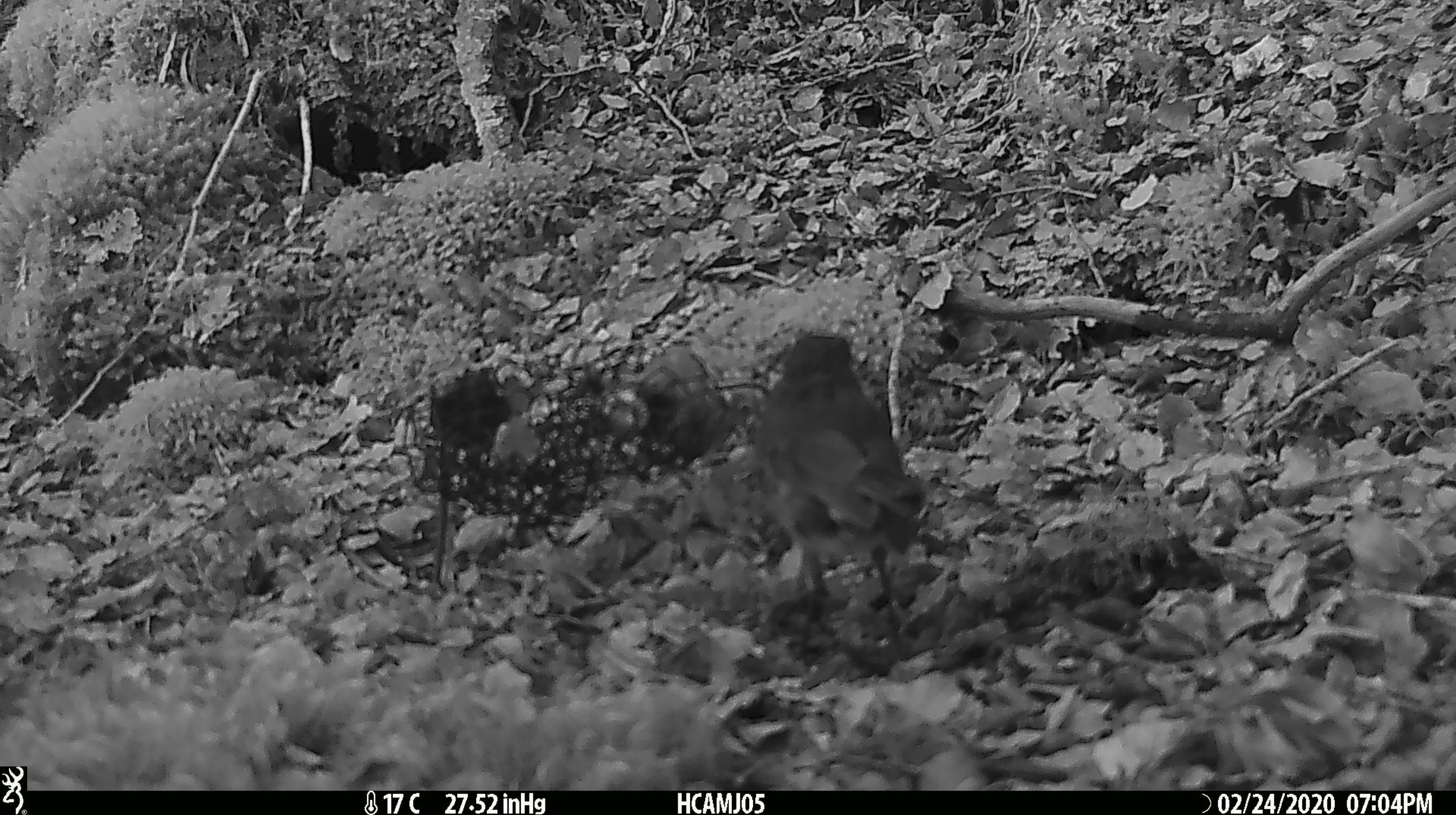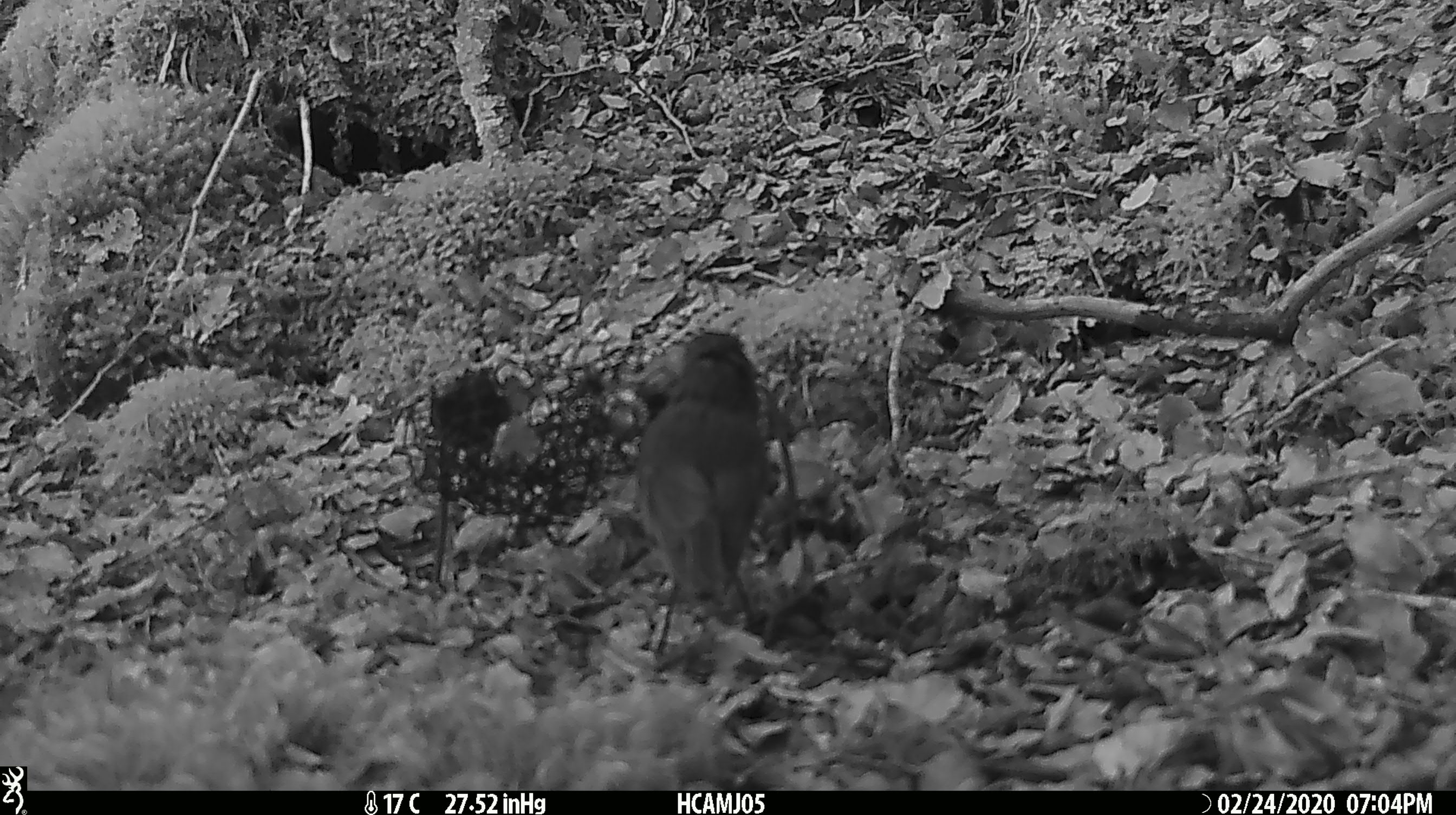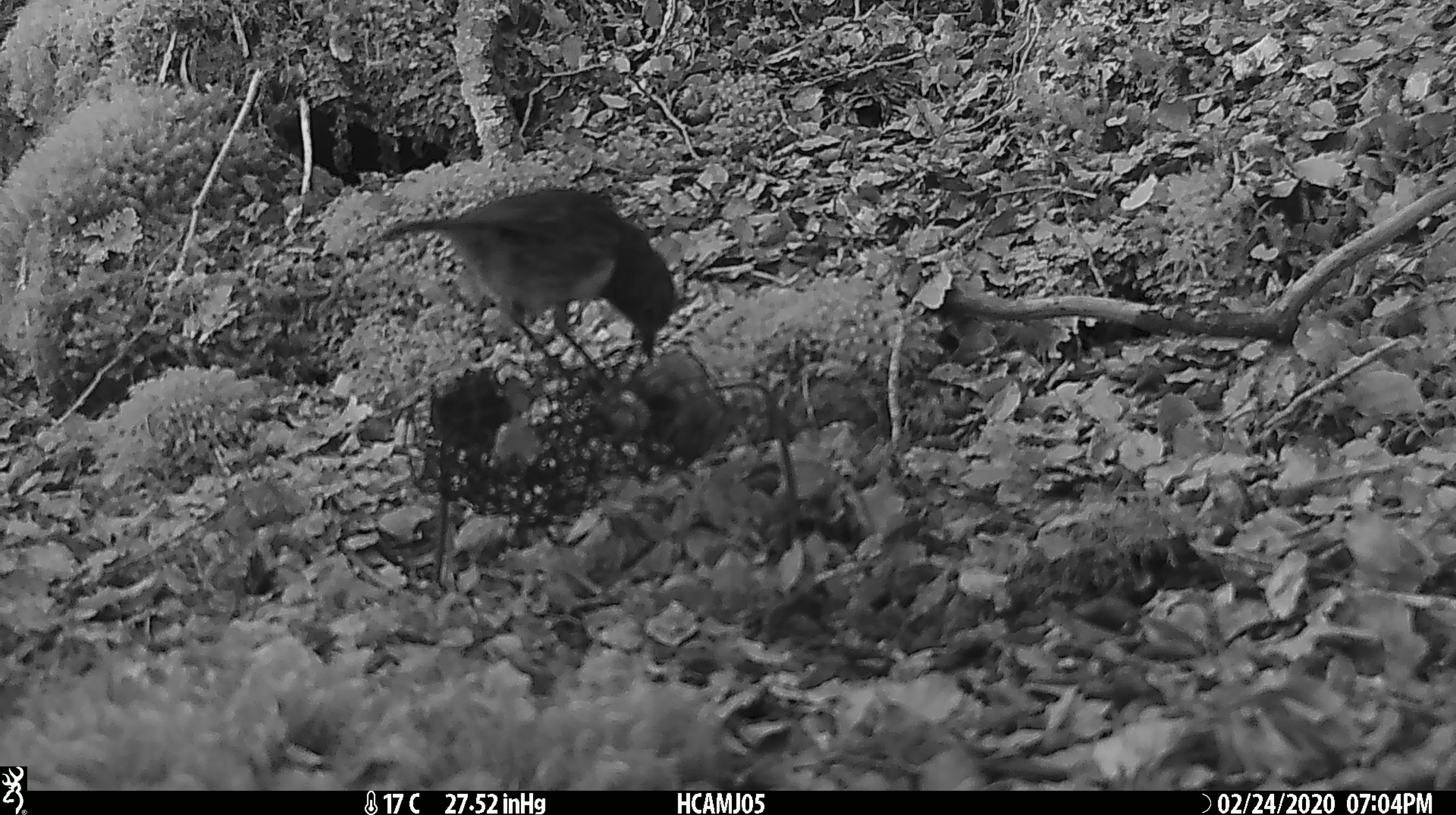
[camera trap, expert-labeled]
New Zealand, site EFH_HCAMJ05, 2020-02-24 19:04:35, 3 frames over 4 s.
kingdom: Animalia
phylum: Chordata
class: Aves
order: Passeriformes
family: Petroicidae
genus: Petroica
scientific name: Petroica australis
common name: new zealand robin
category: robin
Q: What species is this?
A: Robin (new zealand robin) (Petroica australis).